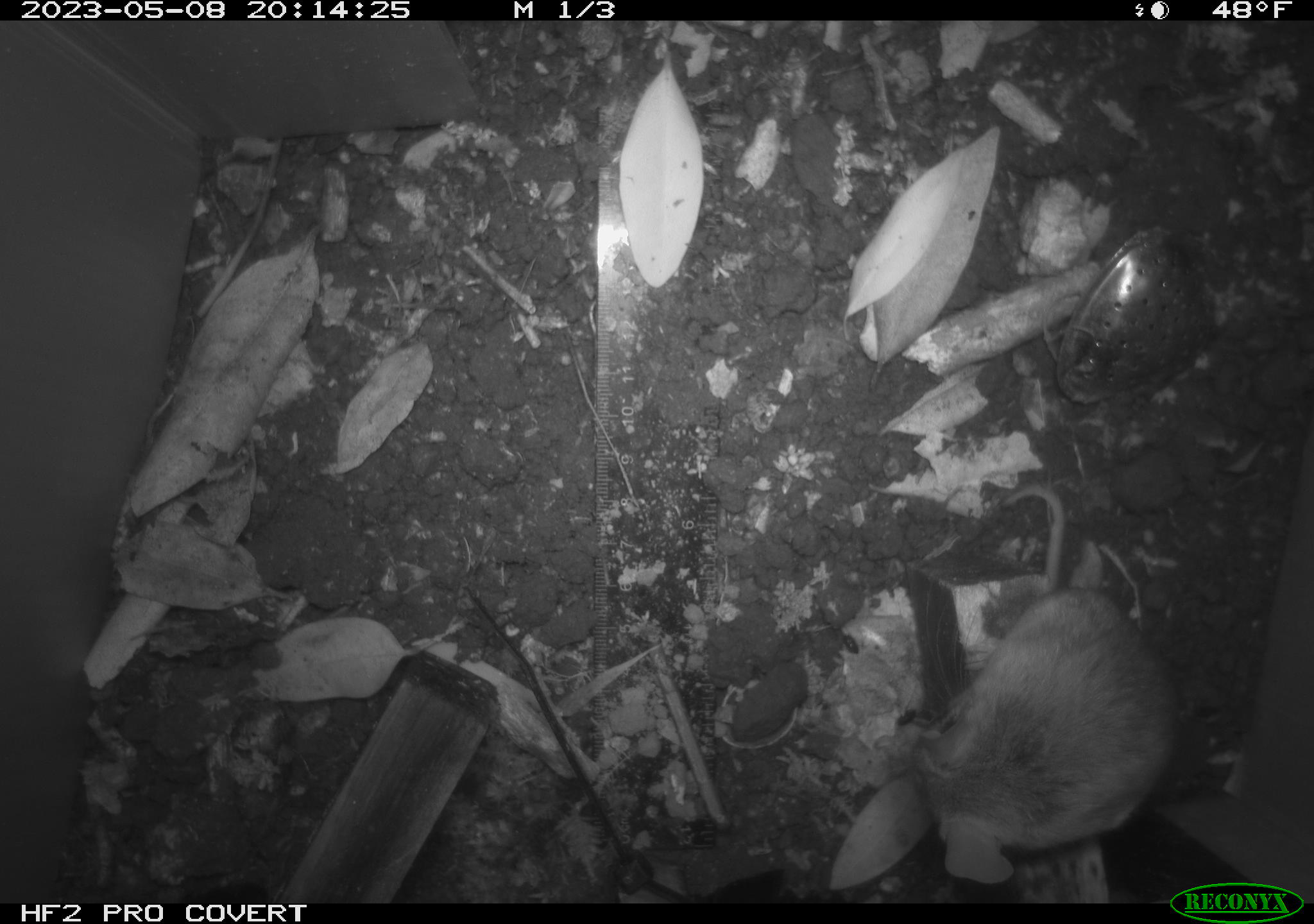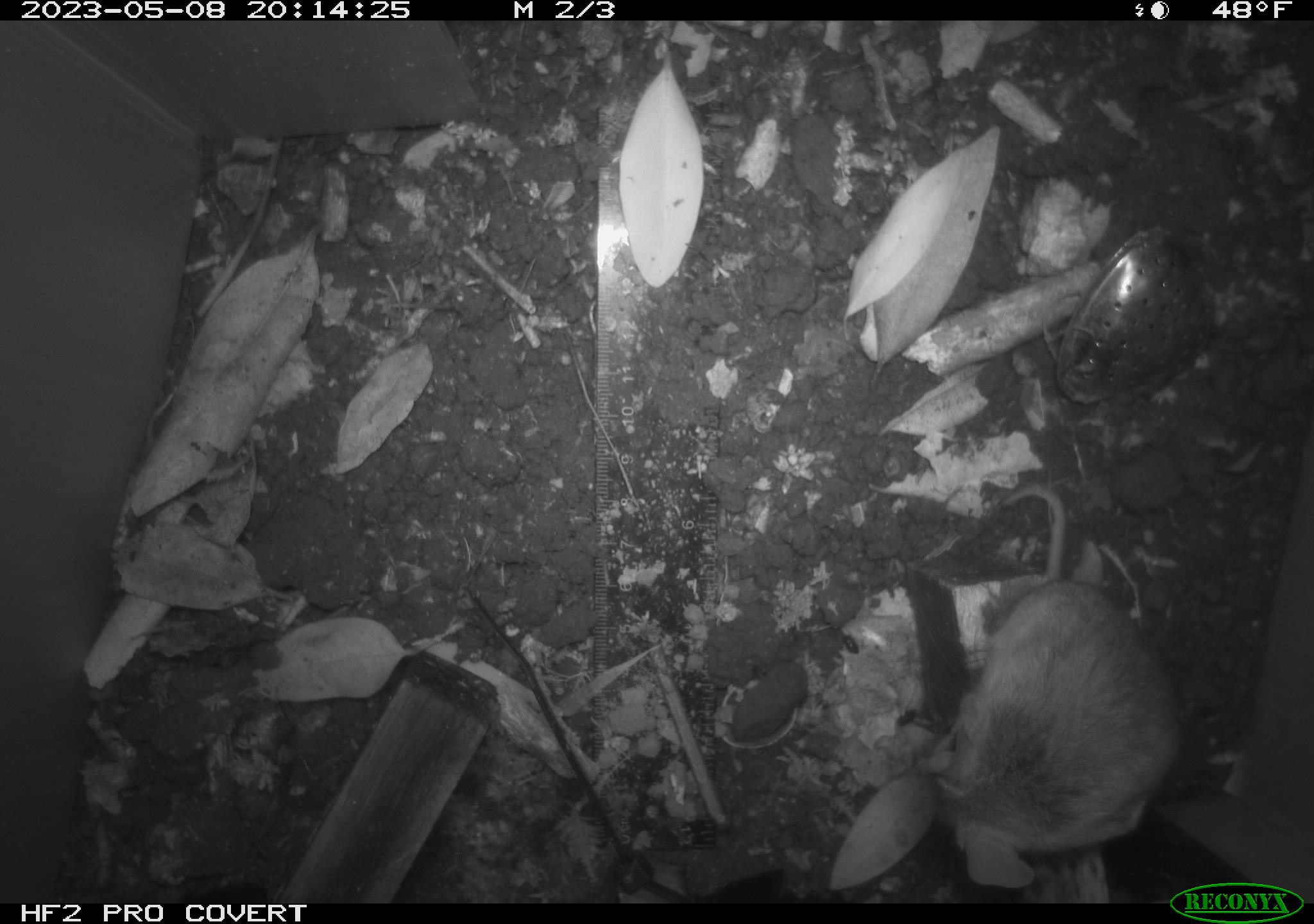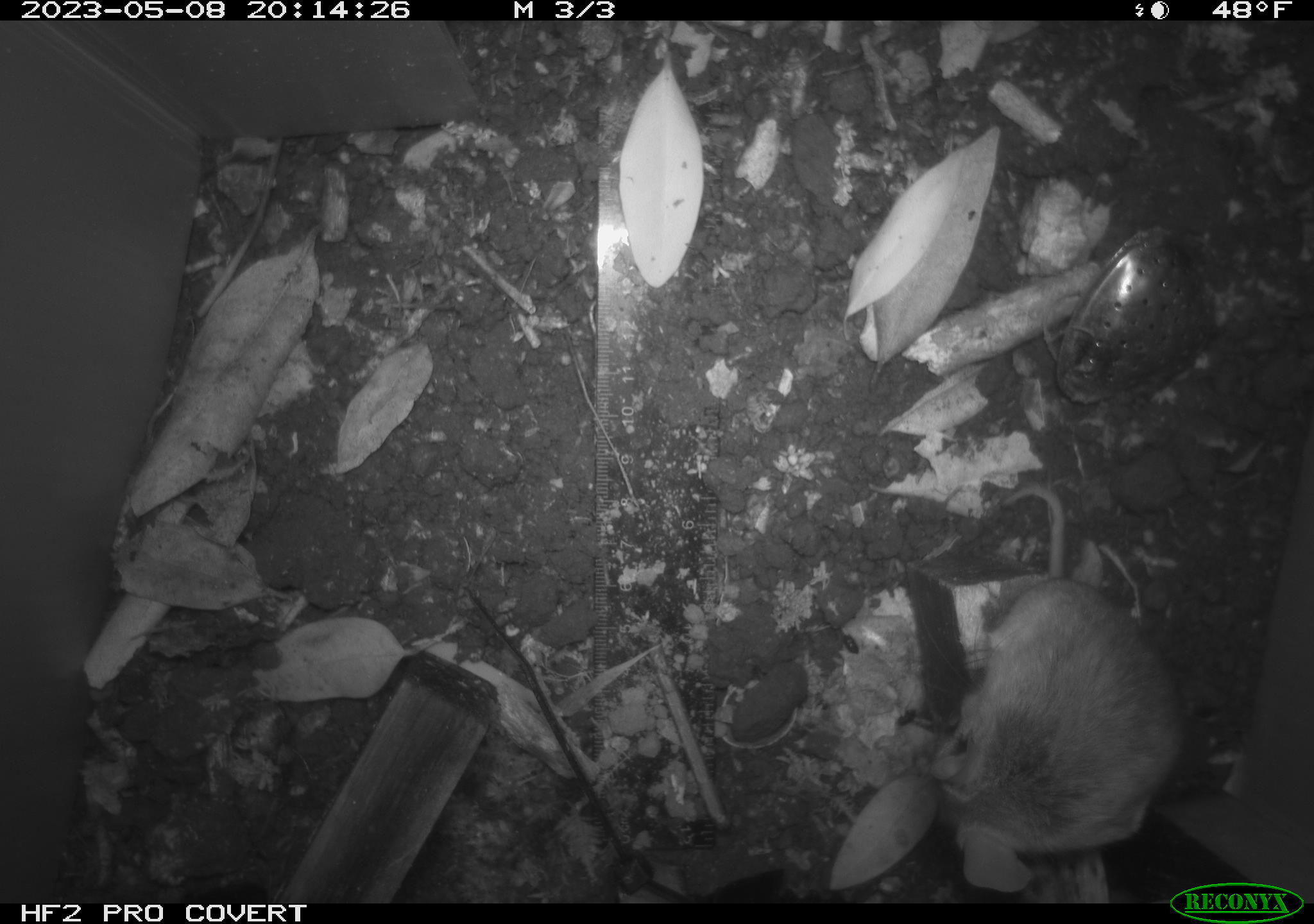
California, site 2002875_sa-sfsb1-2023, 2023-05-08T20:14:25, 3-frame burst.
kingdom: Animalia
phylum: Chordata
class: Mammalia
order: Rodentia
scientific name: Rodentia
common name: mouse species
Mouse species (Rodentia).